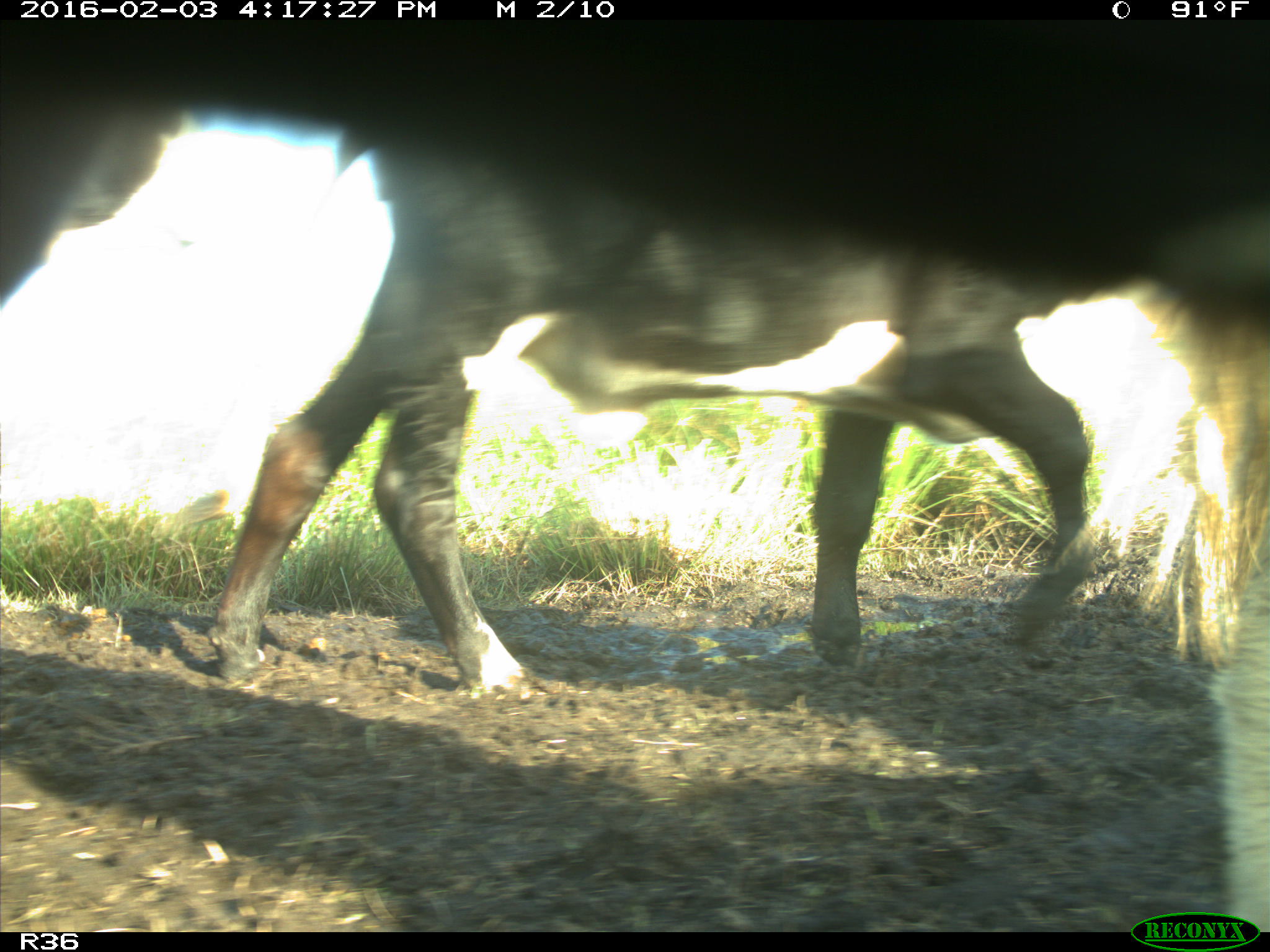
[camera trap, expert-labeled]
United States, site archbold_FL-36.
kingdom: Animalia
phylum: Chordata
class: Mammalia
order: Artiodactyla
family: Bovidae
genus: Bos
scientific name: Bos taurus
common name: domestic cow